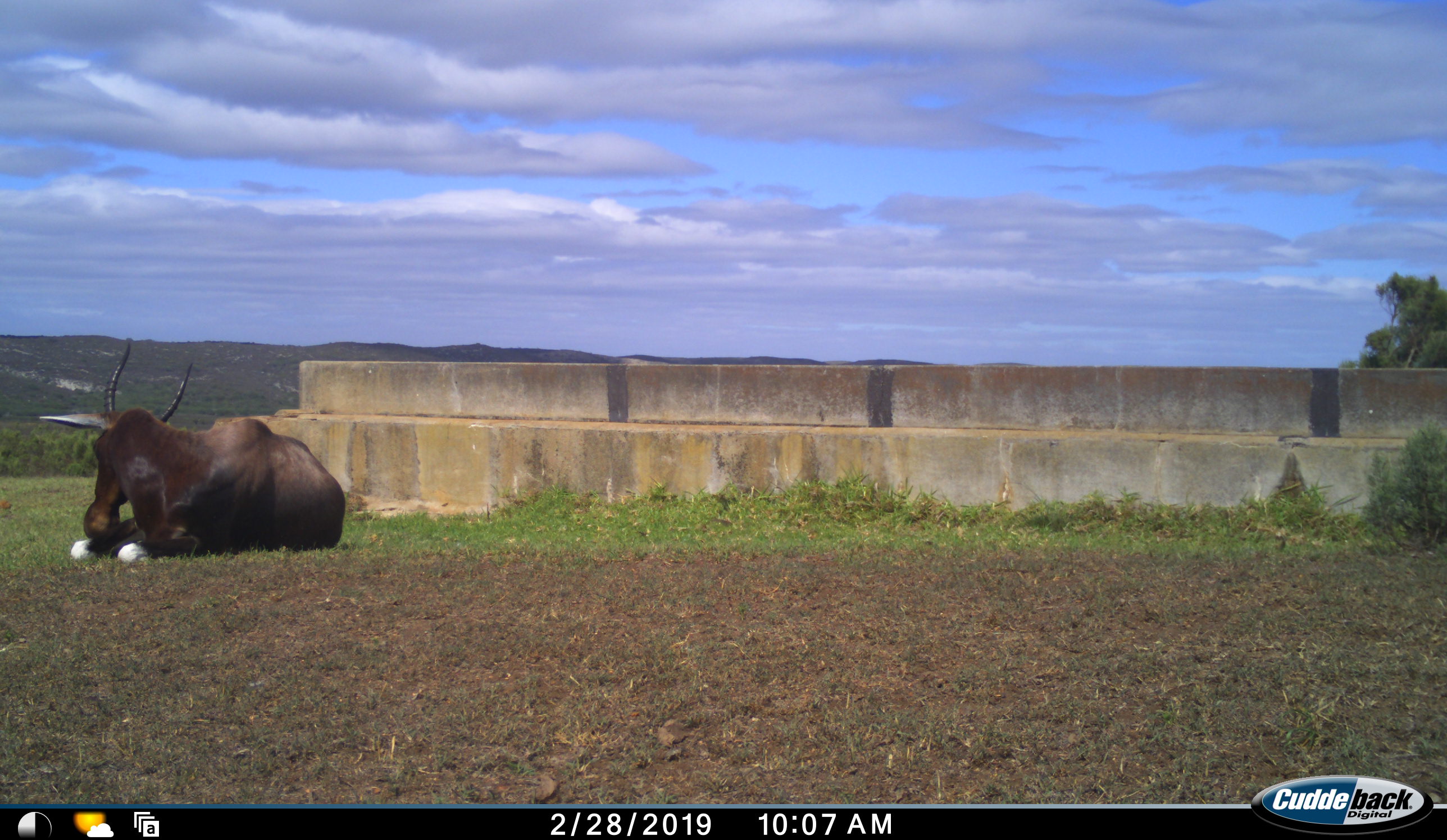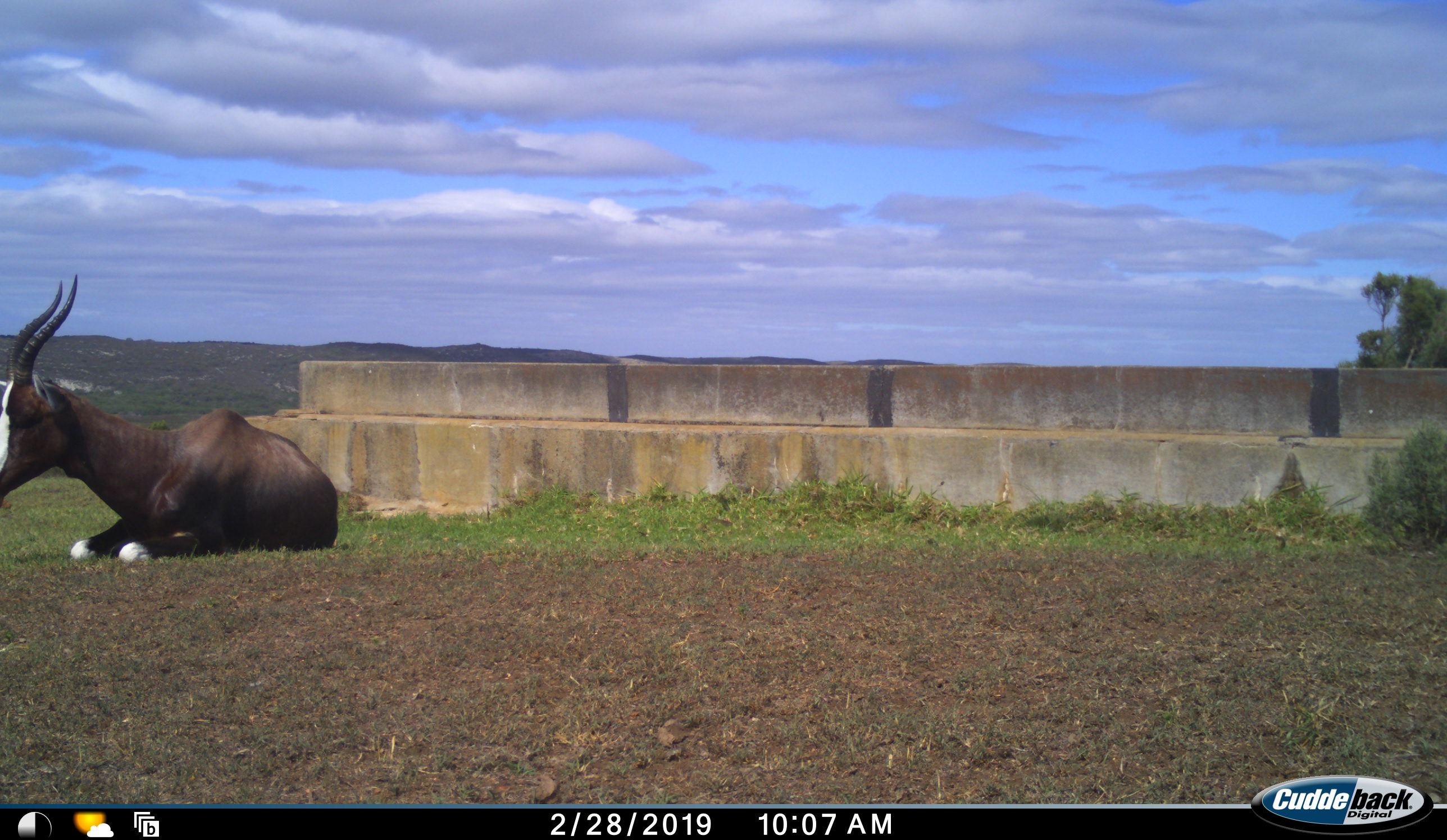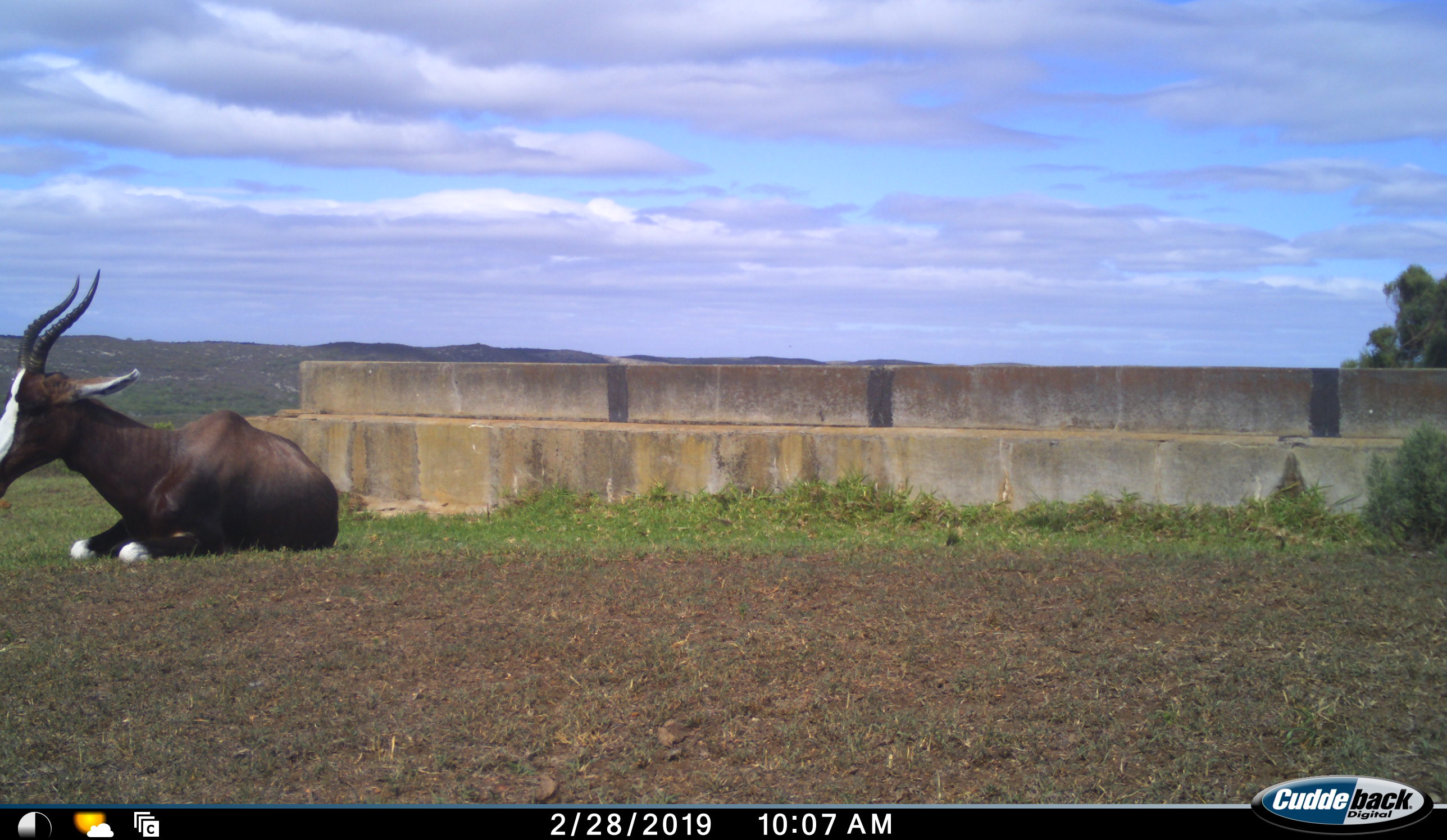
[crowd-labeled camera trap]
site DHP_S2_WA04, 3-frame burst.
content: unidentified animal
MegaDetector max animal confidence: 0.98